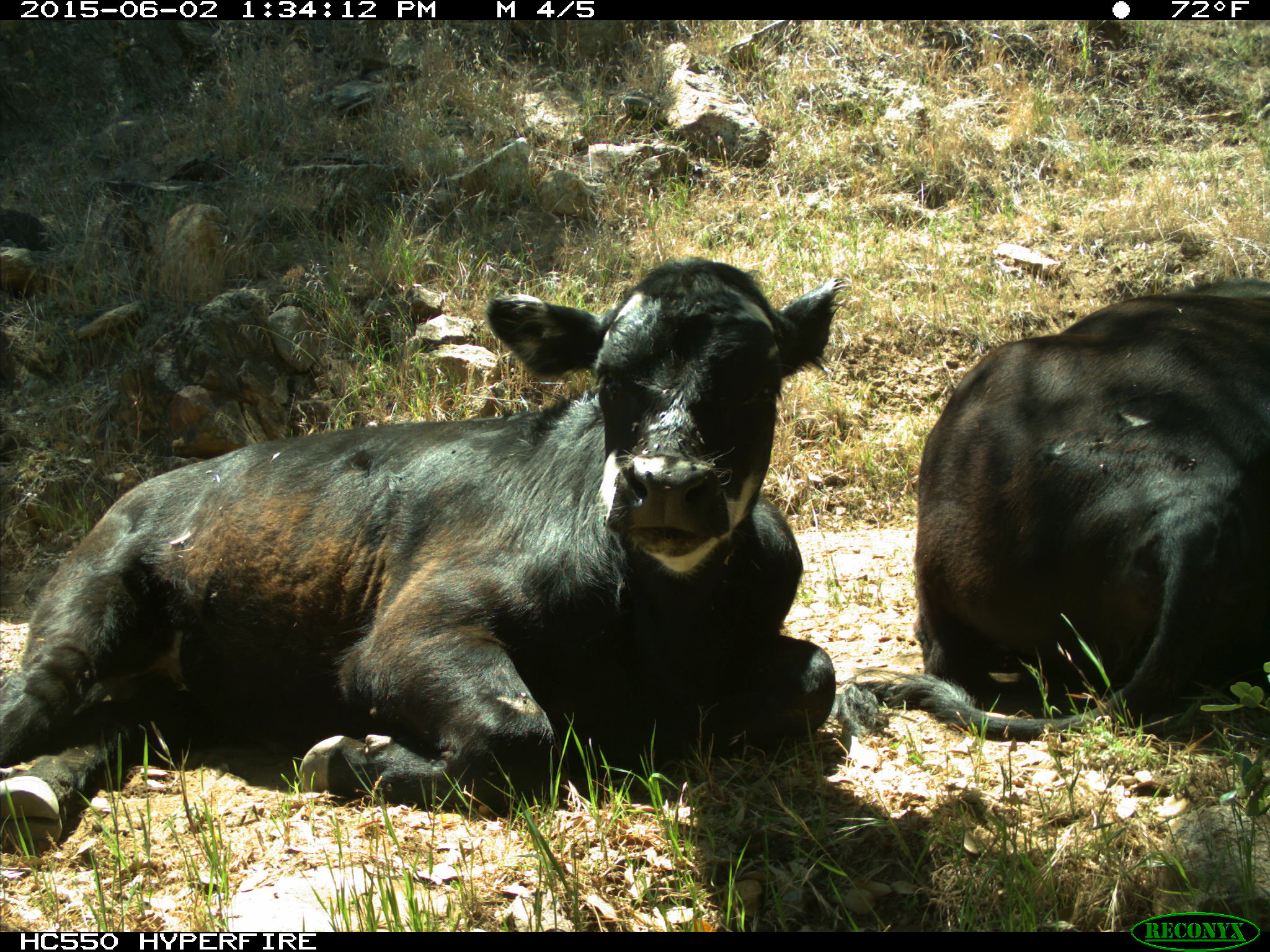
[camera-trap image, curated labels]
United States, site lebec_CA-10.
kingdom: Animalia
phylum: Chordata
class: Mammalia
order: Artiodactyla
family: Bovidae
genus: Bos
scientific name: Bos taurus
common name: domestic cow